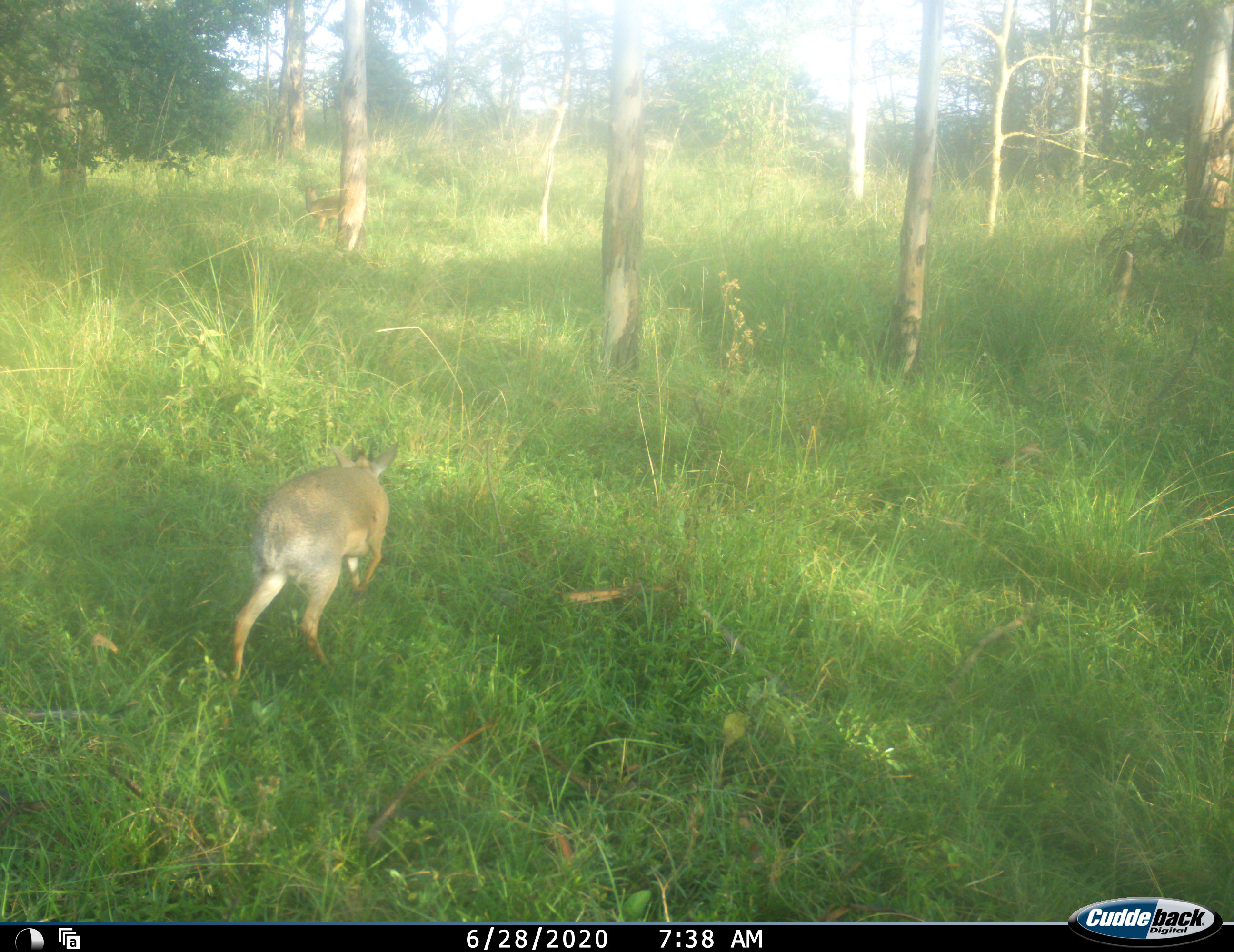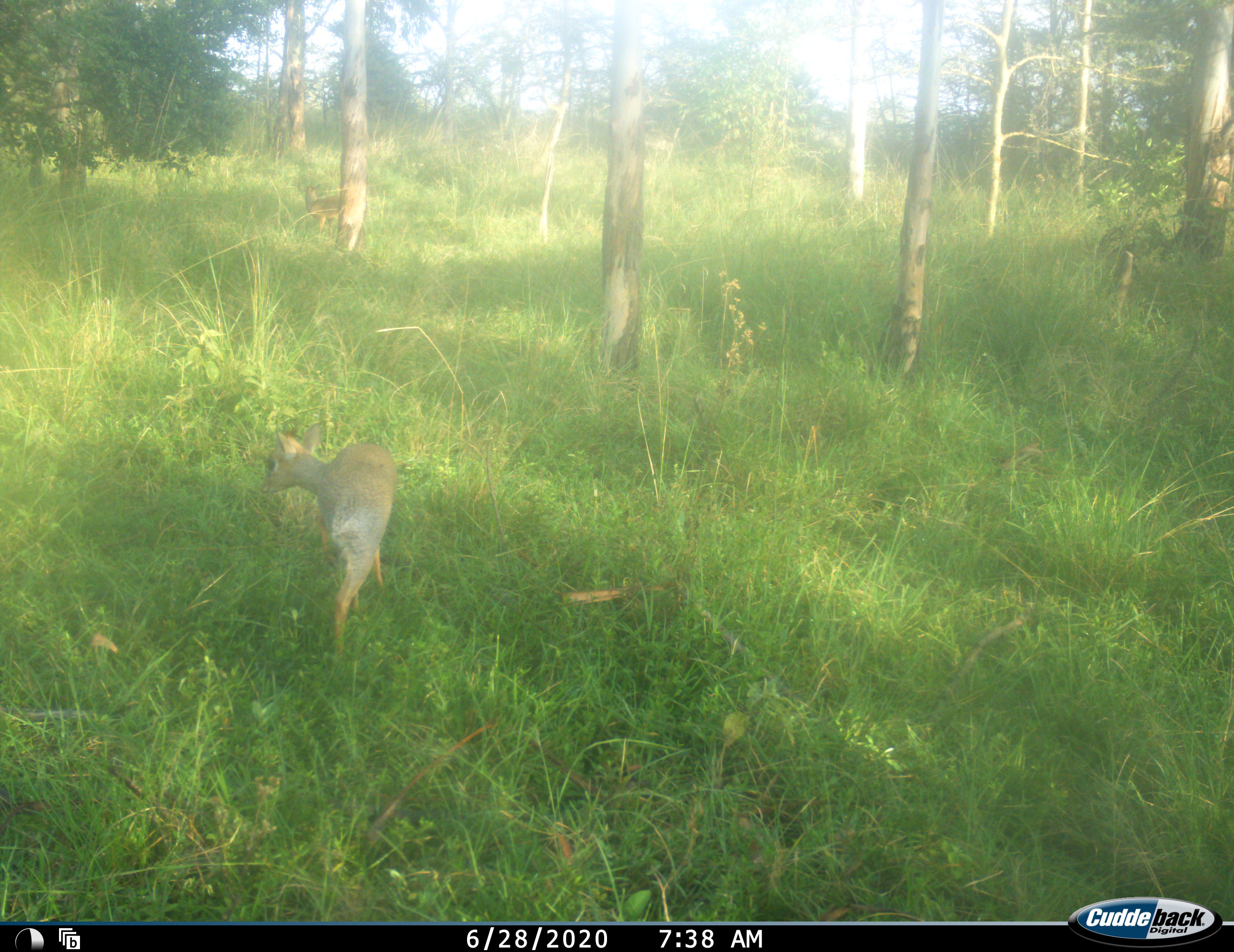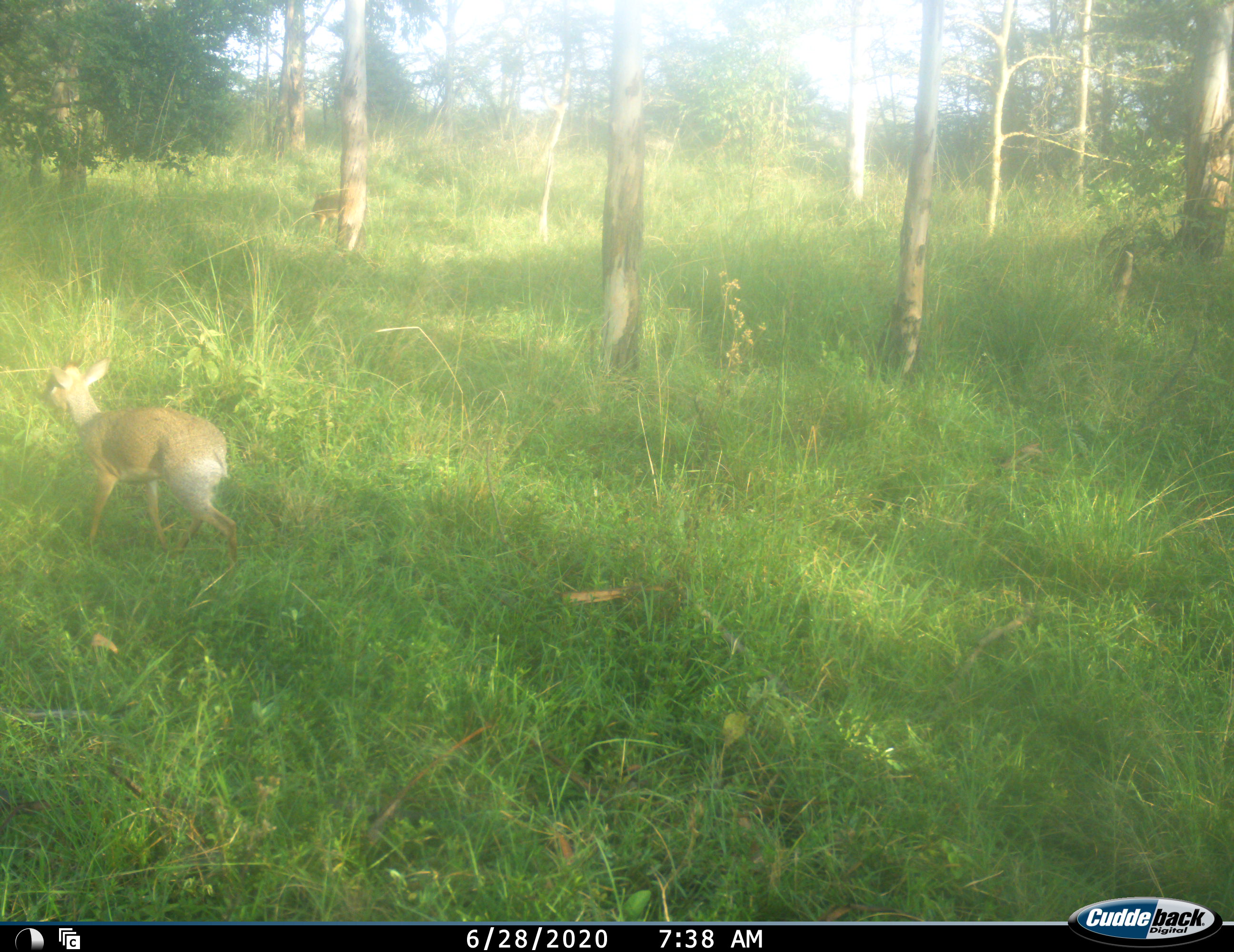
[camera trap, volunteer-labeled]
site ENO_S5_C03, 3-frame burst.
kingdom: Animalia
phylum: Chordata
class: Mammalia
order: Artiodactyla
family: Bovidae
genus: Madoqua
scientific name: Madoqua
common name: dik-dik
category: dikdik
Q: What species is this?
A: Dikdik (dik-dik) (Madoqua).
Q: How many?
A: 2.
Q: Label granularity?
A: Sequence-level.